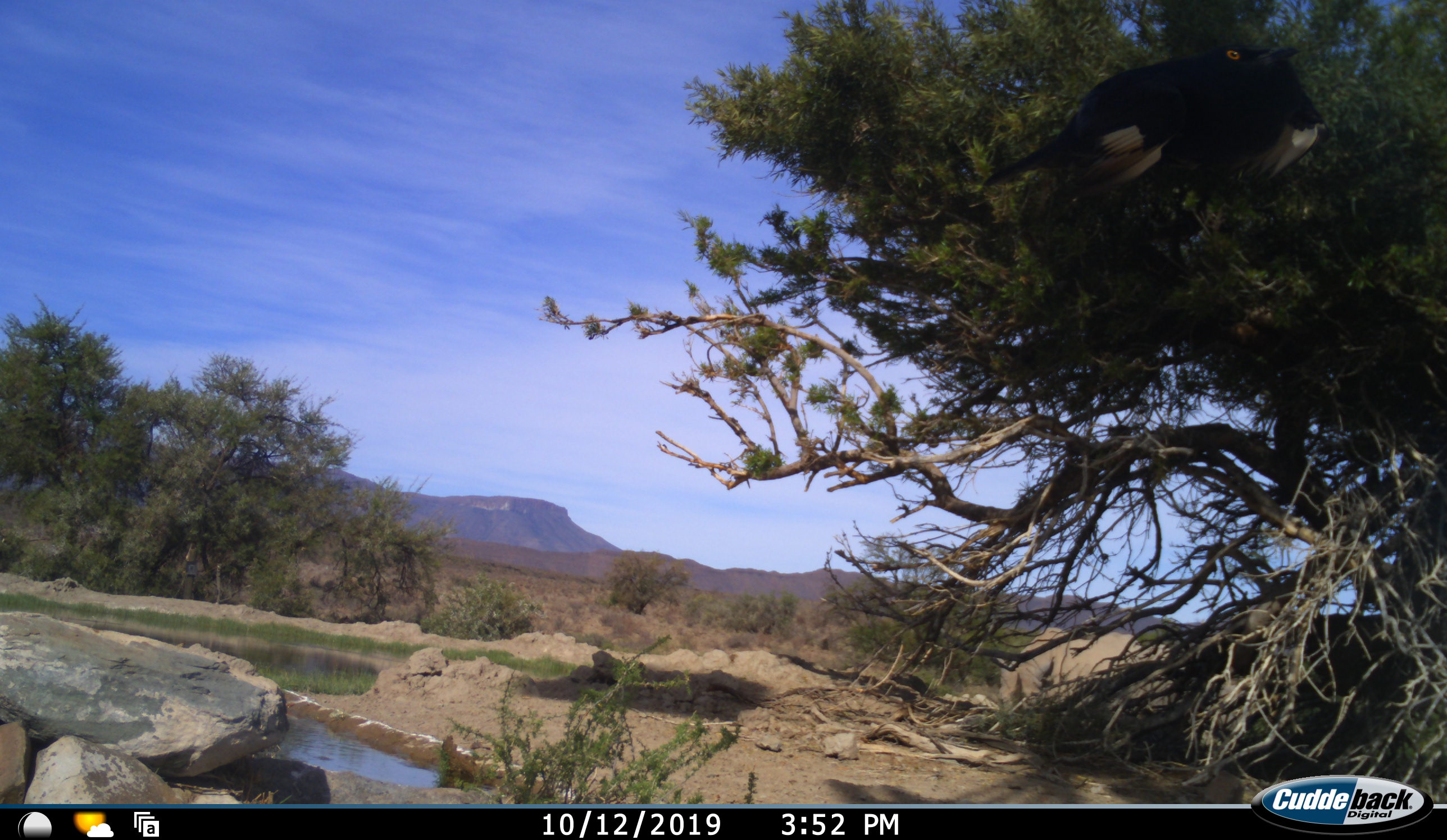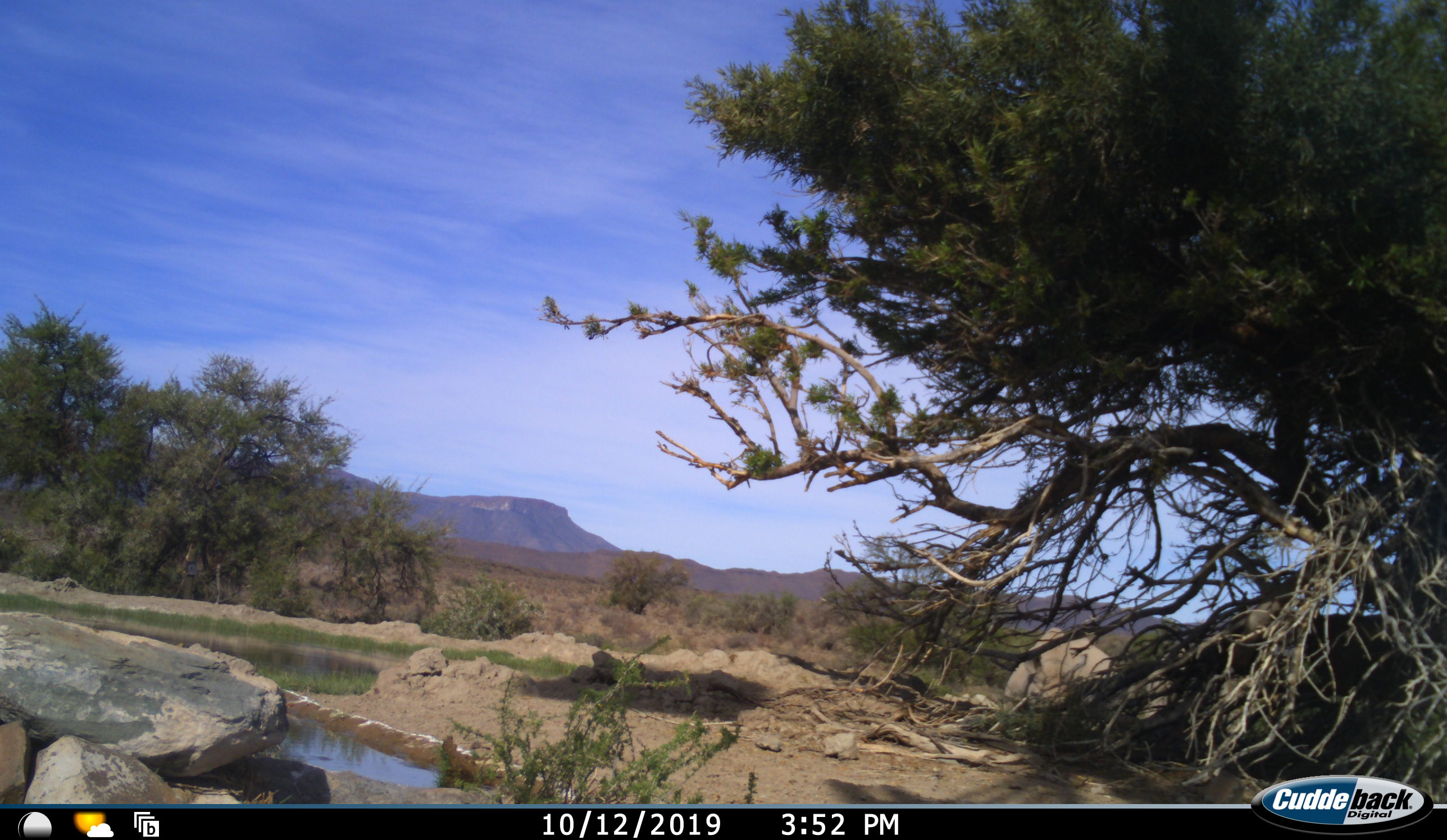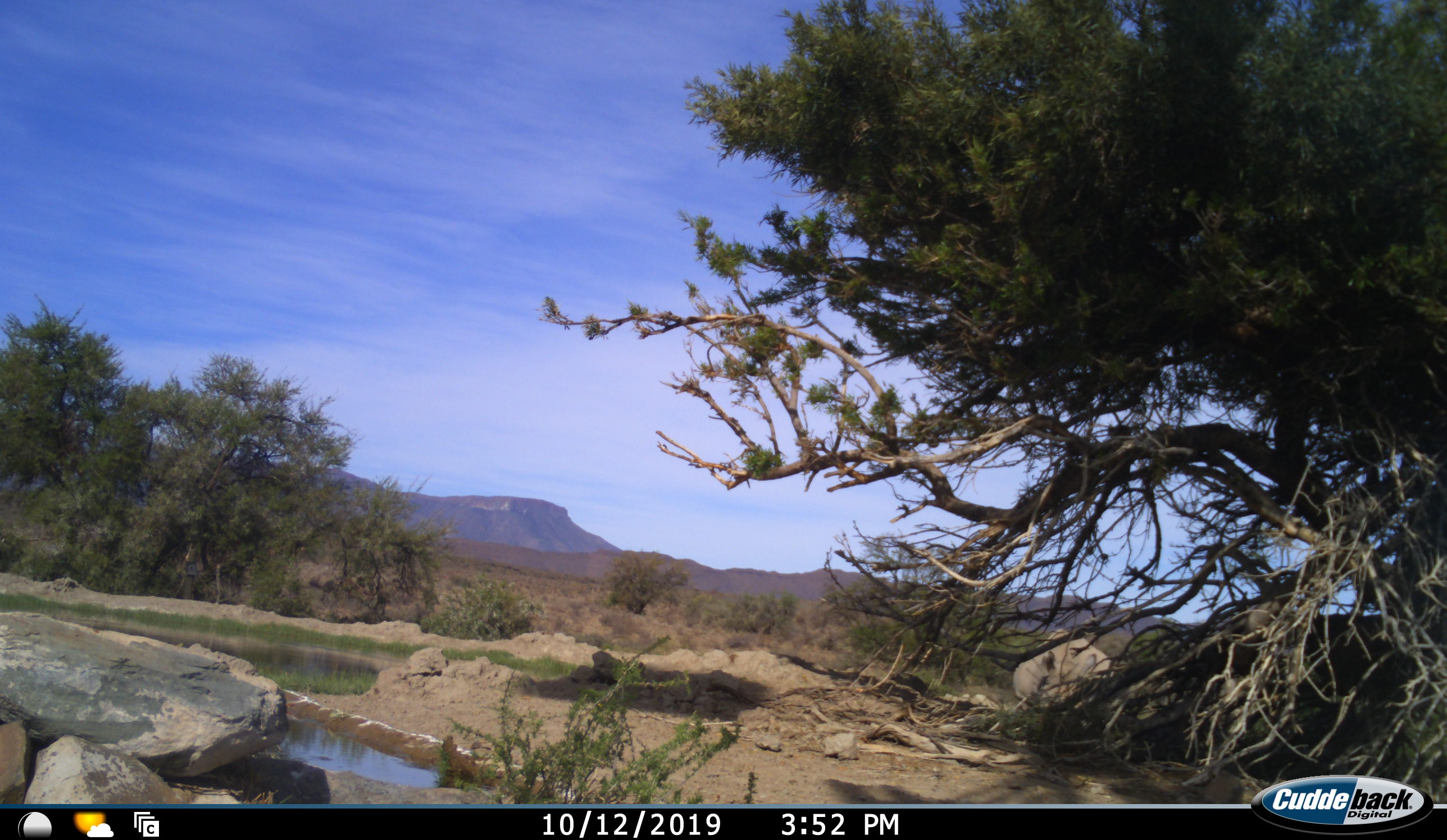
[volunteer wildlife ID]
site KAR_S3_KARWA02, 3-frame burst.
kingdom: Animalia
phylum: Chordata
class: Mammalia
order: Perissodactyla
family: Rhinocerotidae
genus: Diceros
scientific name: Diceros bicornis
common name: black rhinoceros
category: rhinocerosblack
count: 1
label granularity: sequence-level